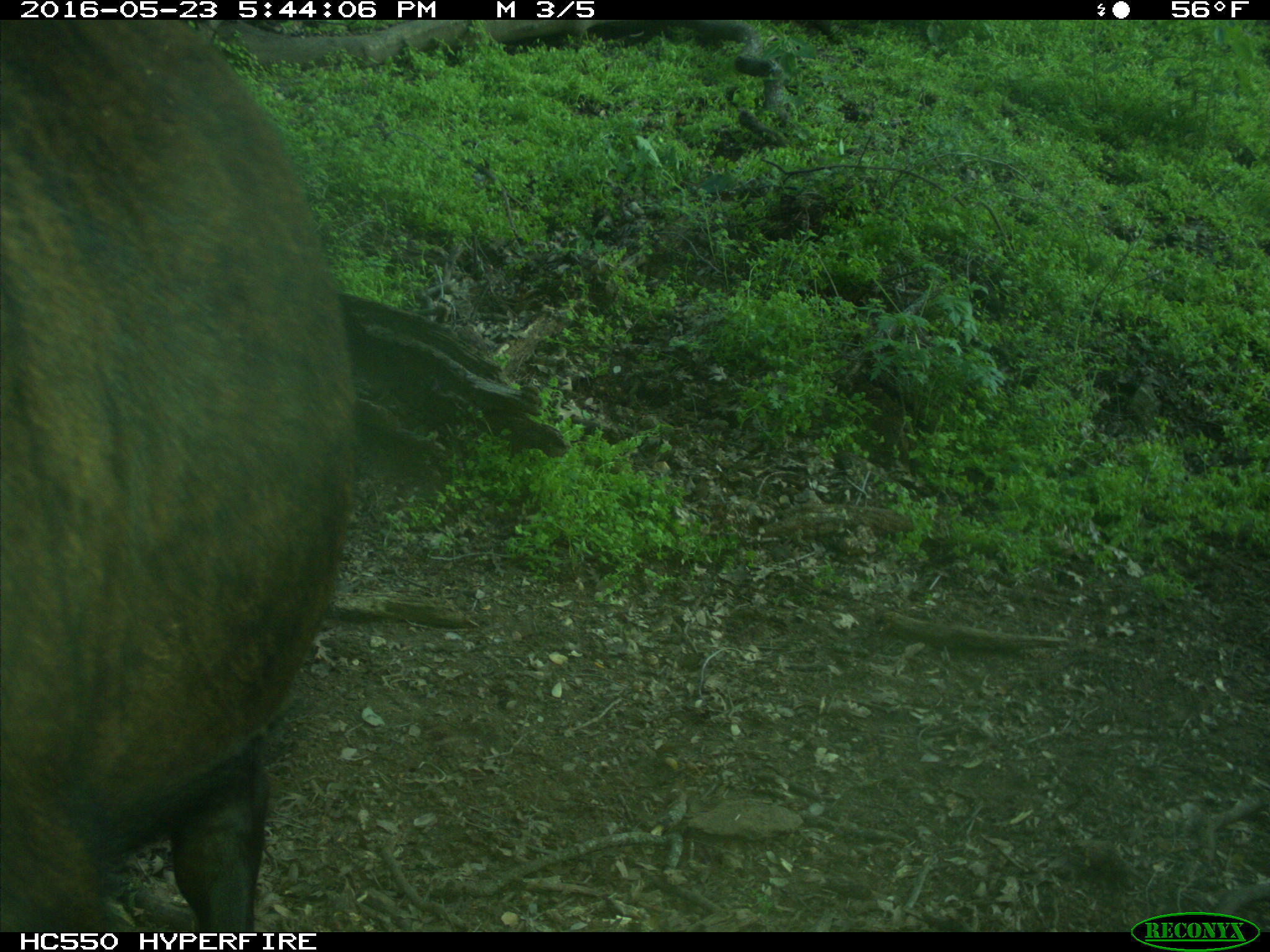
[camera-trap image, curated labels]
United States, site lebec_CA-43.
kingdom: Animalia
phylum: Chordata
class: Mammalia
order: Artiodactyla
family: Bovidae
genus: Bos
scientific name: Bos taurus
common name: domestic cow